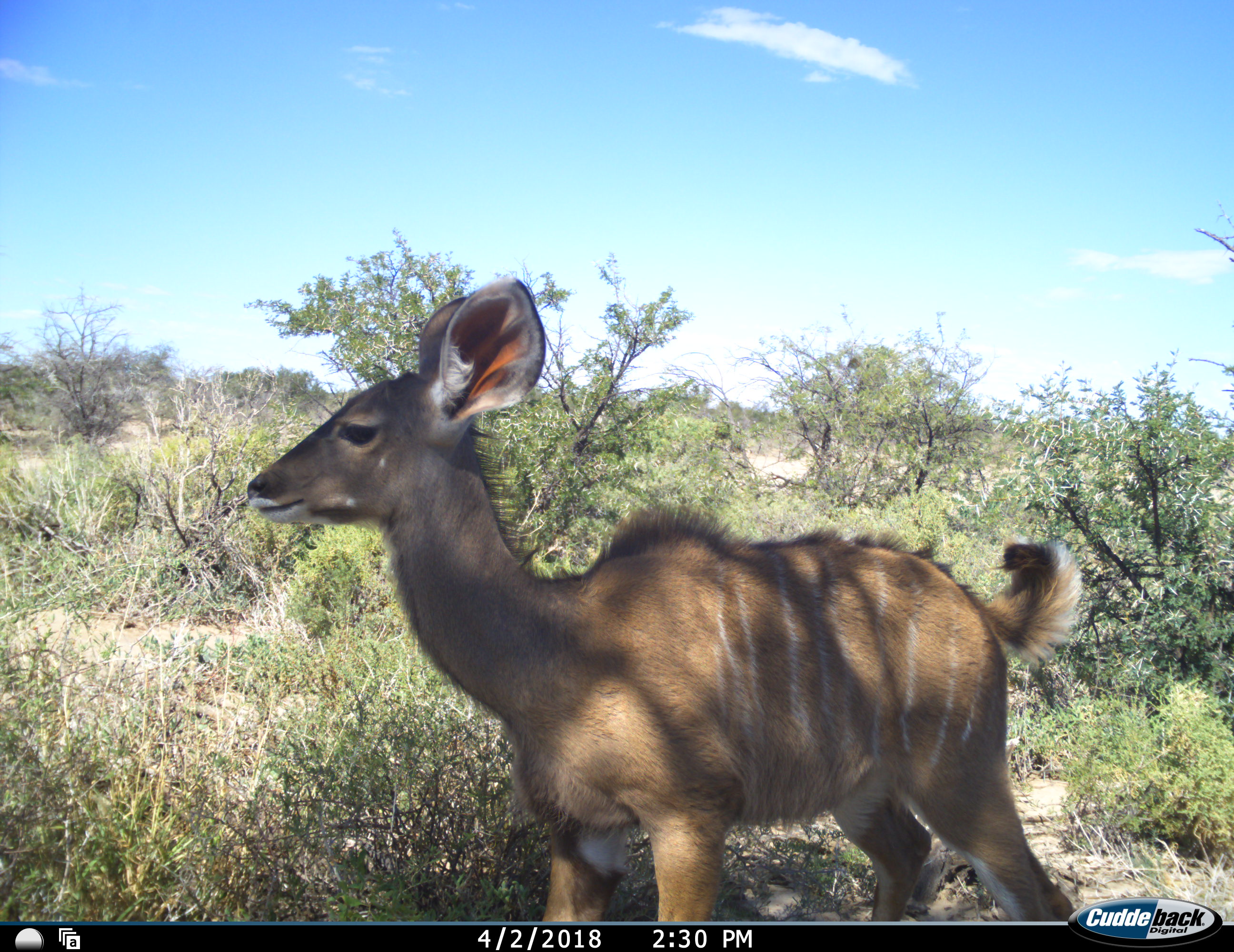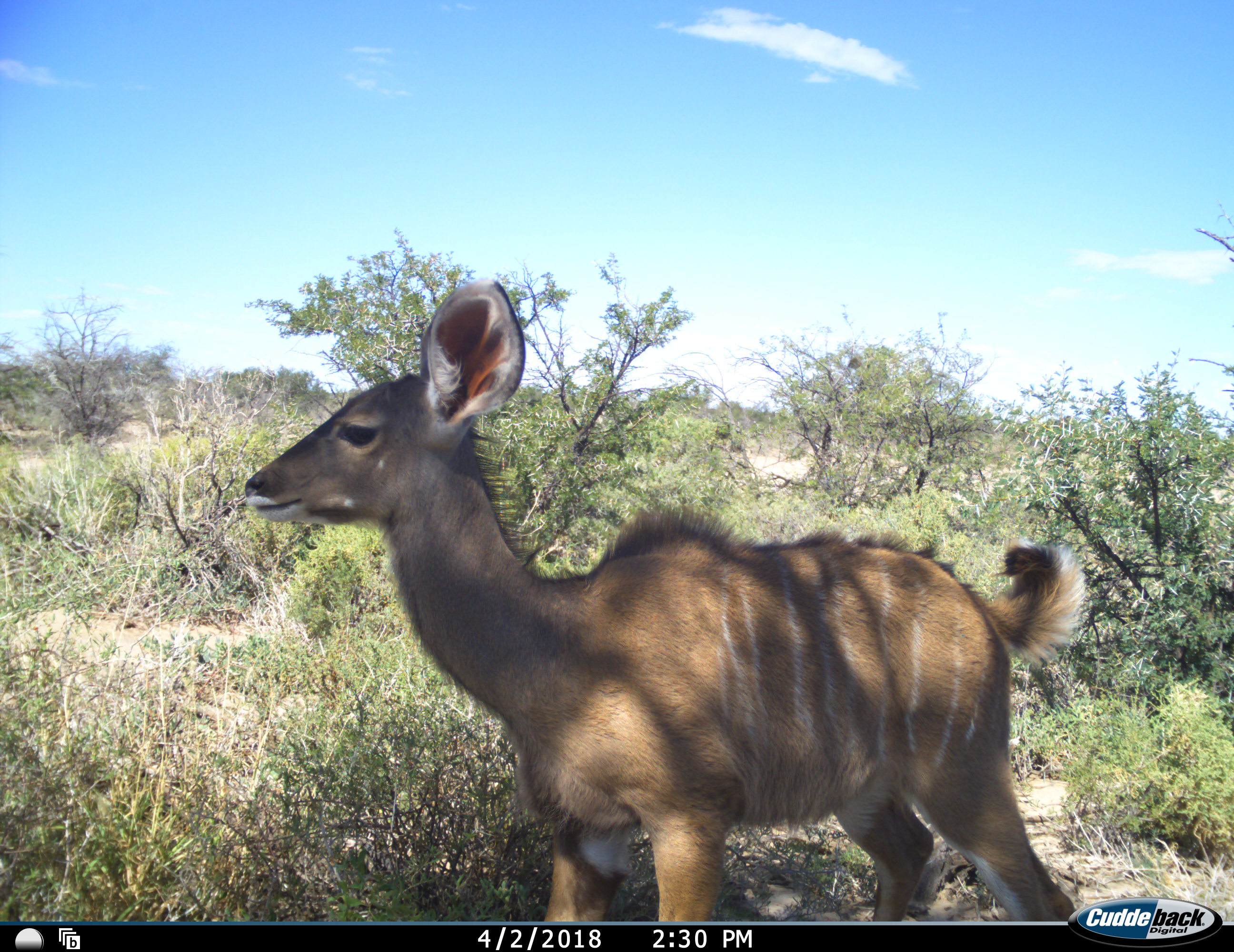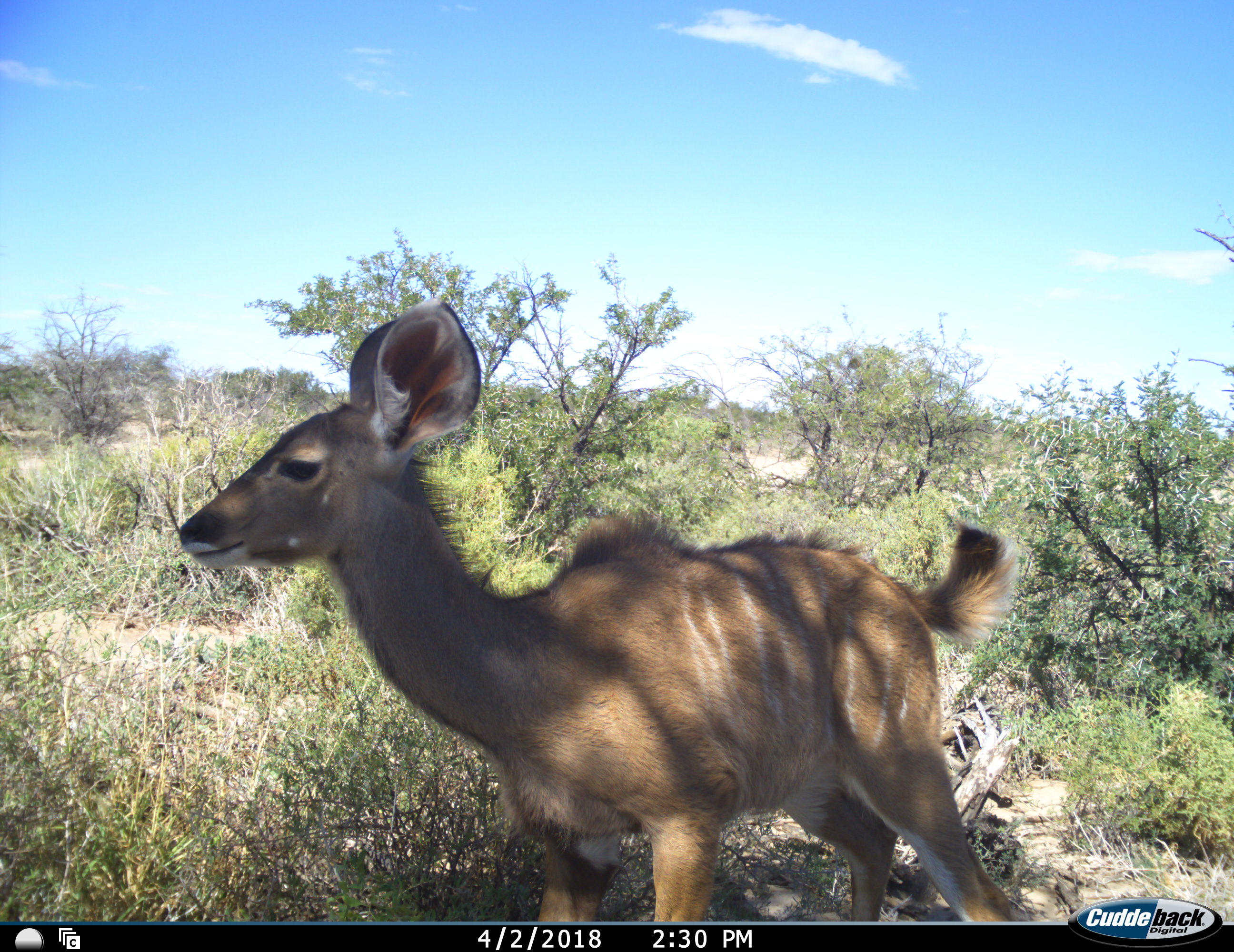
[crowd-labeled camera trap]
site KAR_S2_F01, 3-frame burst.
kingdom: Animalia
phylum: Chordata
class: Mammalia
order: Artiodactyla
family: Bovidae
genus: Tragelaphus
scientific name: Tragelaphus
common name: kudu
Kudu (Tragelaphus), count 1. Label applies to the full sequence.